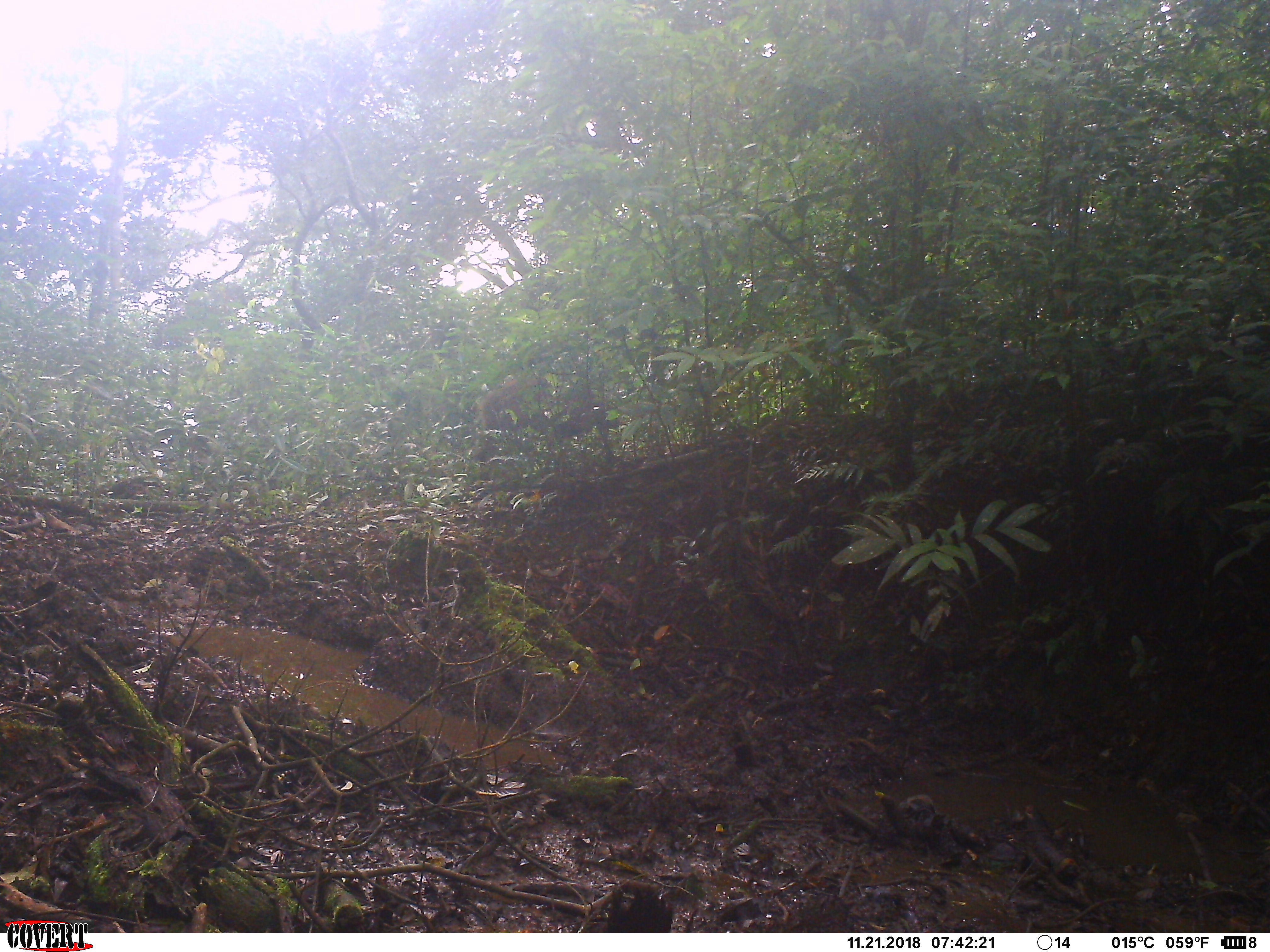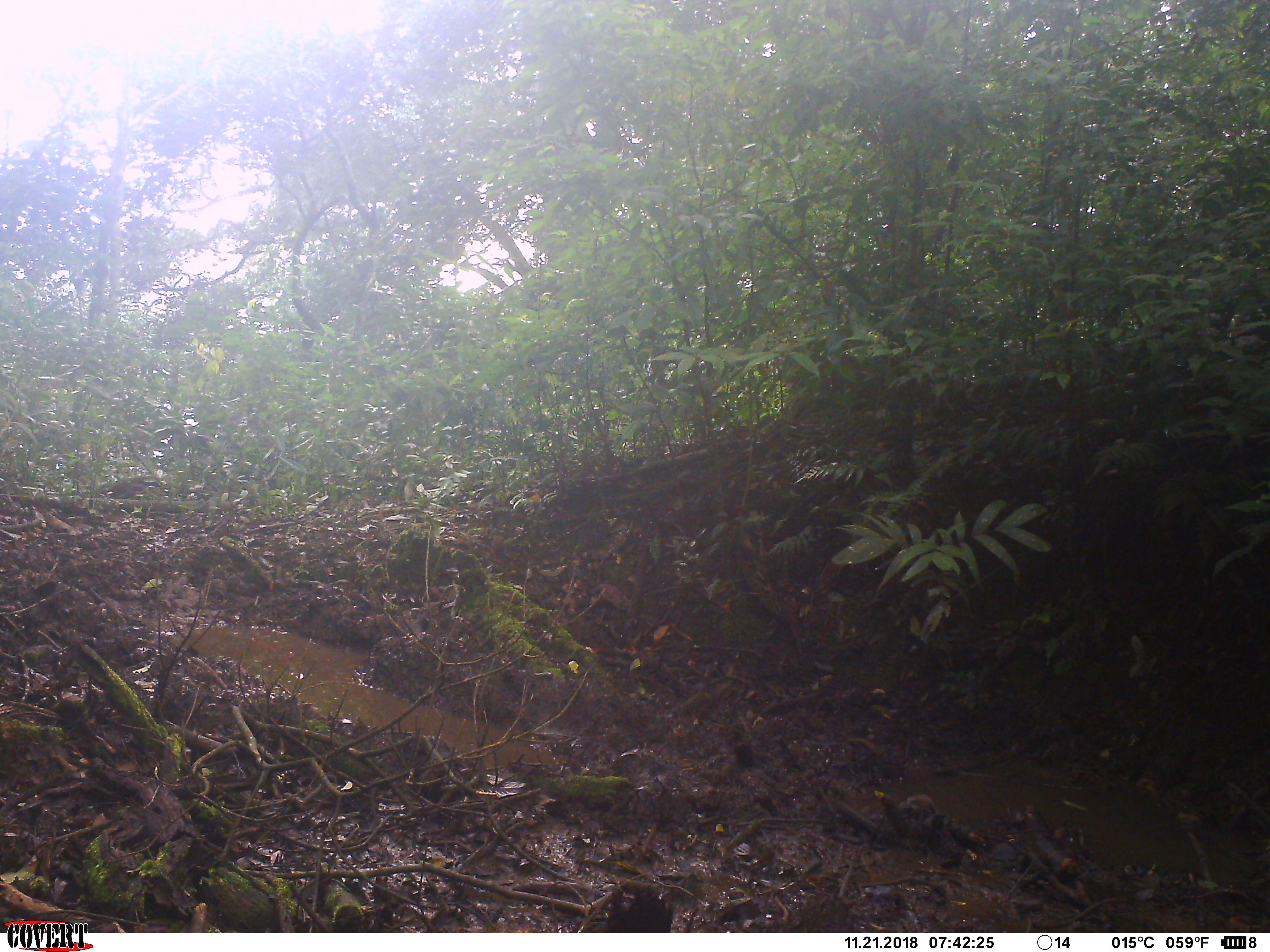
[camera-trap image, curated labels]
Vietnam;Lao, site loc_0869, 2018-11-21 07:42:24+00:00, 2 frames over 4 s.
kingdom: Animalia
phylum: Chordata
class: Mammalia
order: Artiodactyla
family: Suidae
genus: Sus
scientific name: Sus scrofa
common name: eurasian wild pig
Eurasian wild pig (Sus scrofa). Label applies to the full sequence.